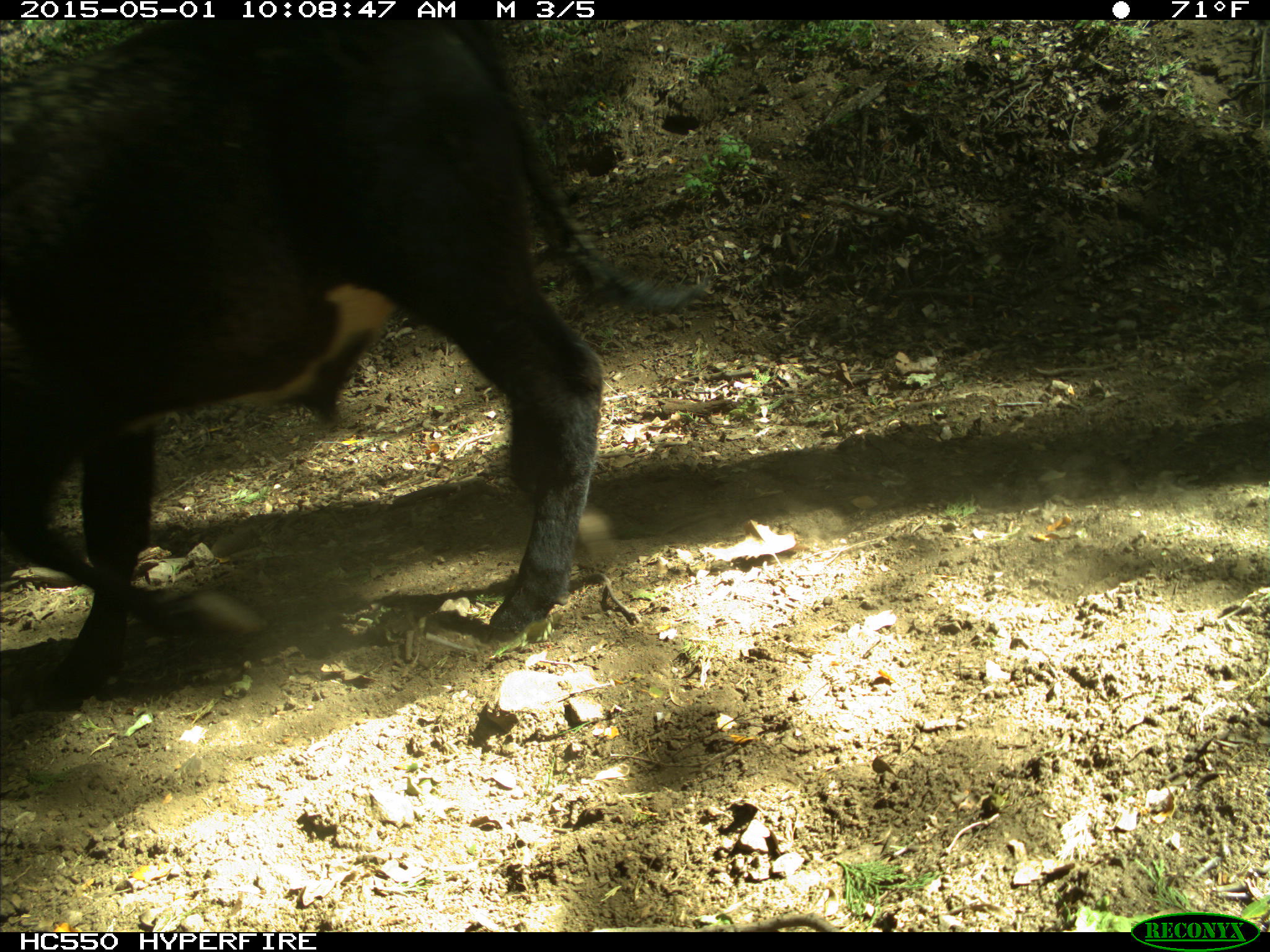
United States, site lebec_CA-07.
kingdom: Animalia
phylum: Chordata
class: Mammalia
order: Artiodactyla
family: Bovidae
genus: Bos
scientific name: Bos taurus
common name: domestic cow